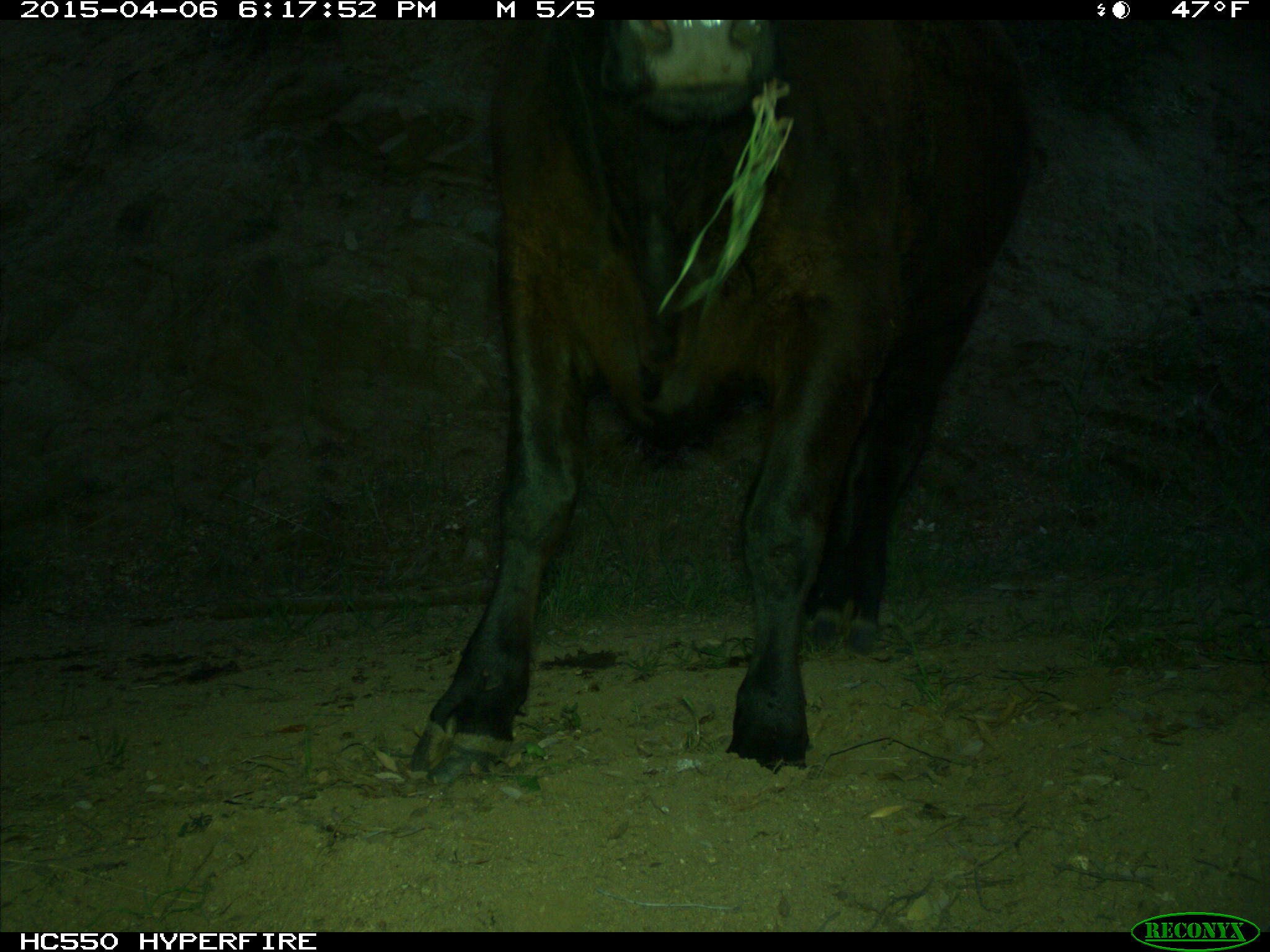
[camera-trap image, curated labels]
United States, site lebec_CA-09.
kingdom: Animalia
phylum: Chordata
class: Mammalia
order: Artiodactyla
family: Bovidae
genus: Bos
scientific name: Bos taurus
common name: domestic cow